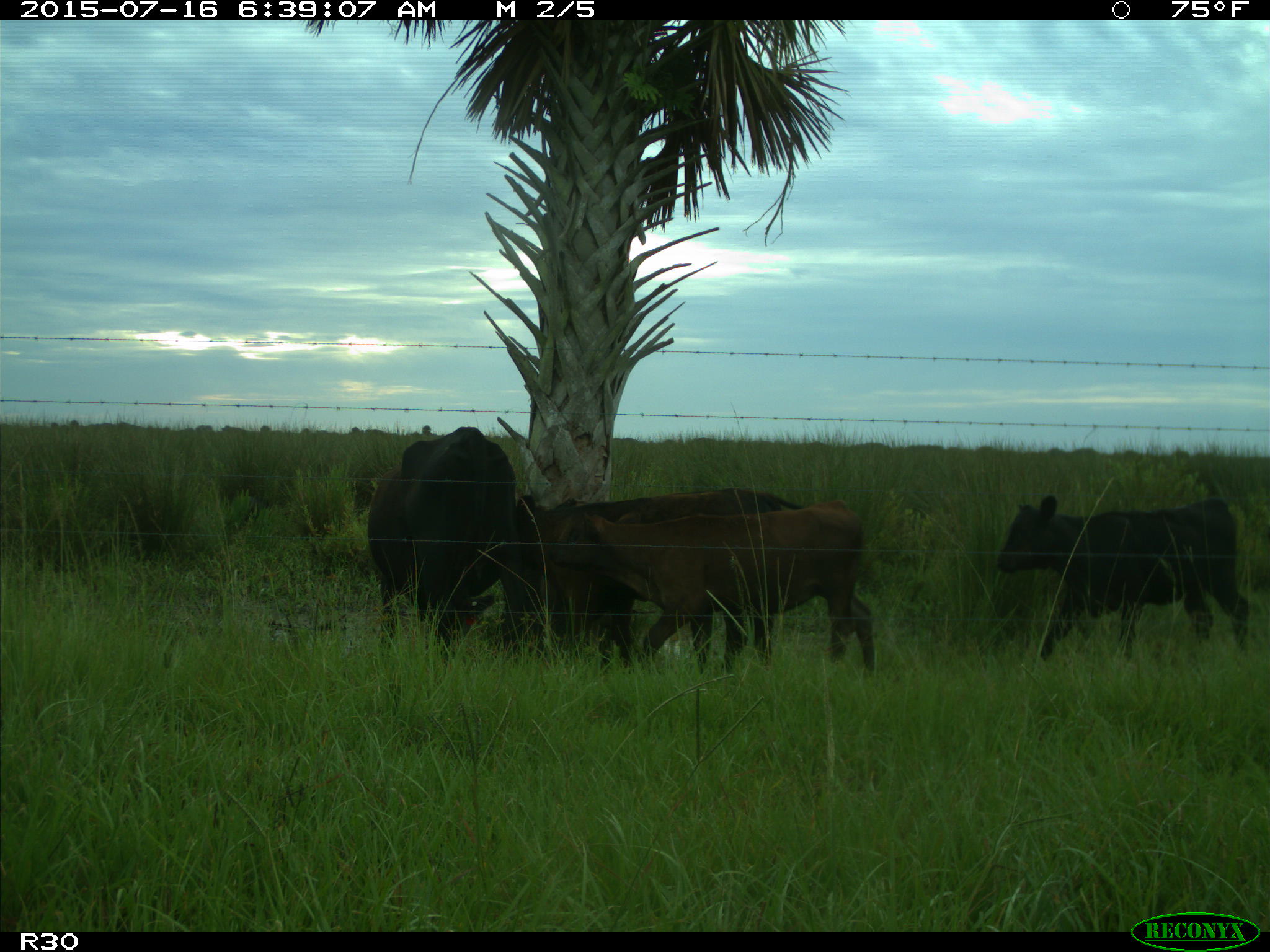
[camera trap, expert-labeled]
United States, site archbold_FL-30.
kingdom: Animalia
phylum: Chordata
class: Mammalia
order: Artiodactyla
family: Bovidae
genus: Bos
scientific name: Bos taurus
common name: domestic cow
Bos taurus (domestic cow).